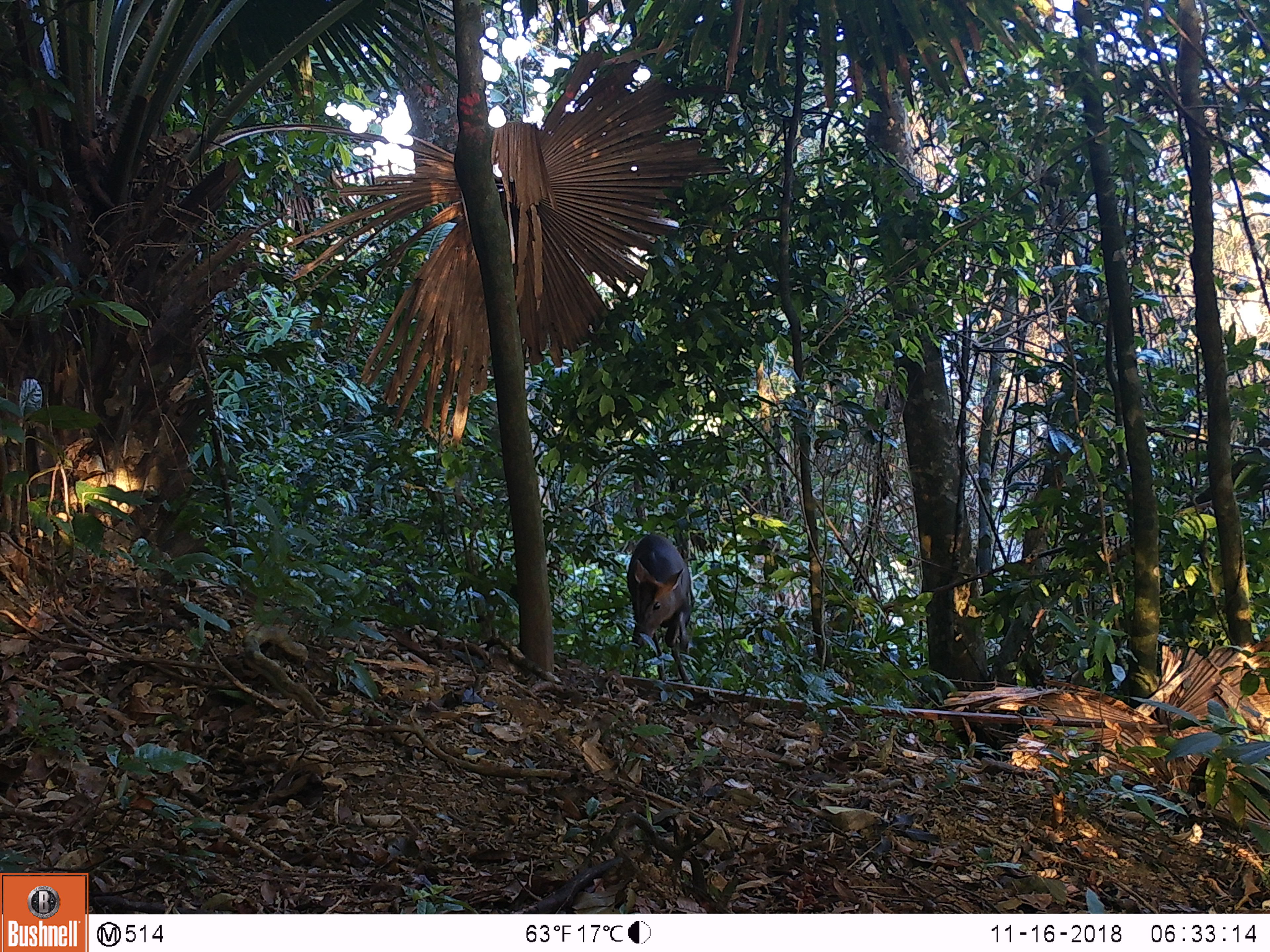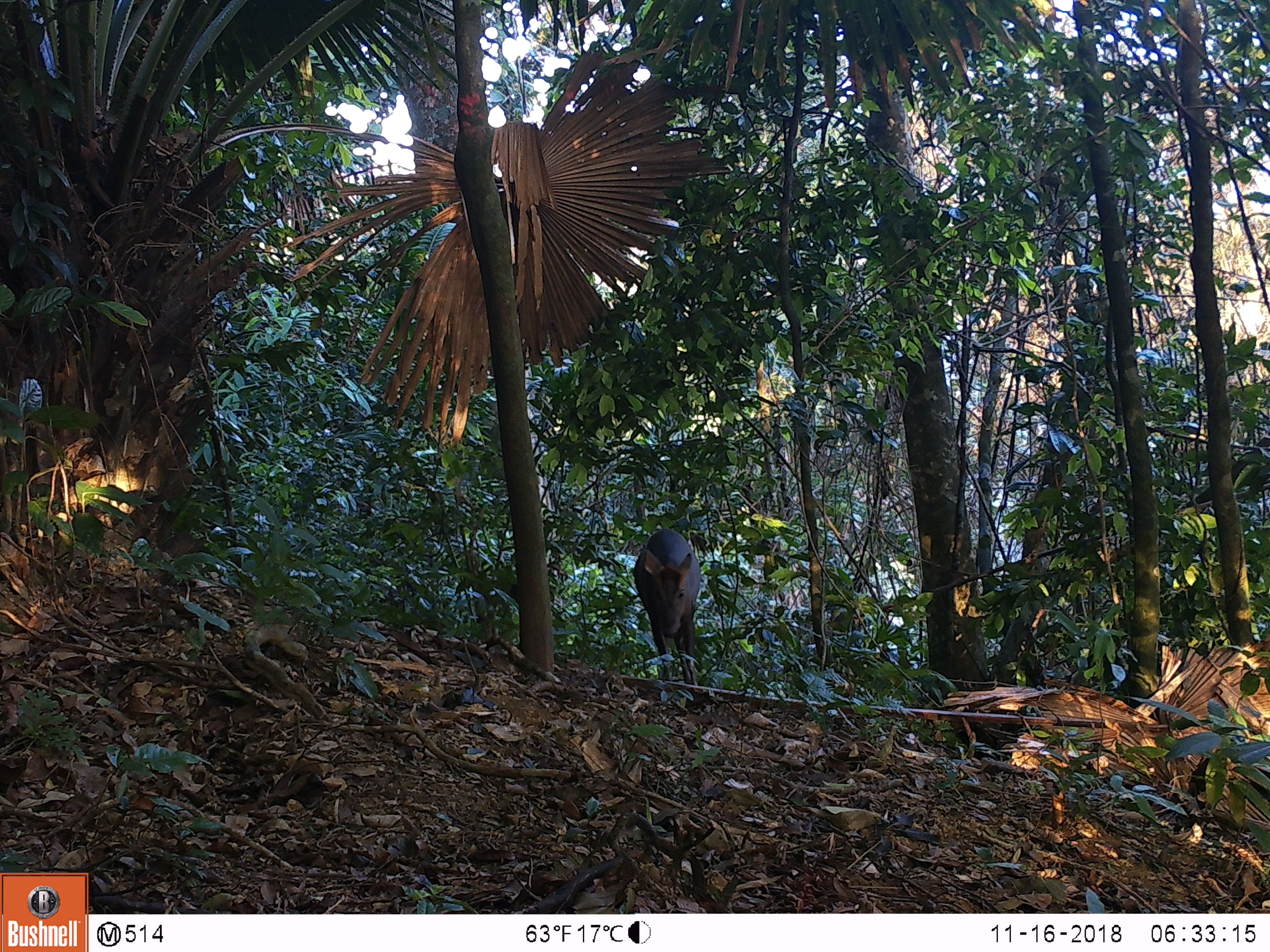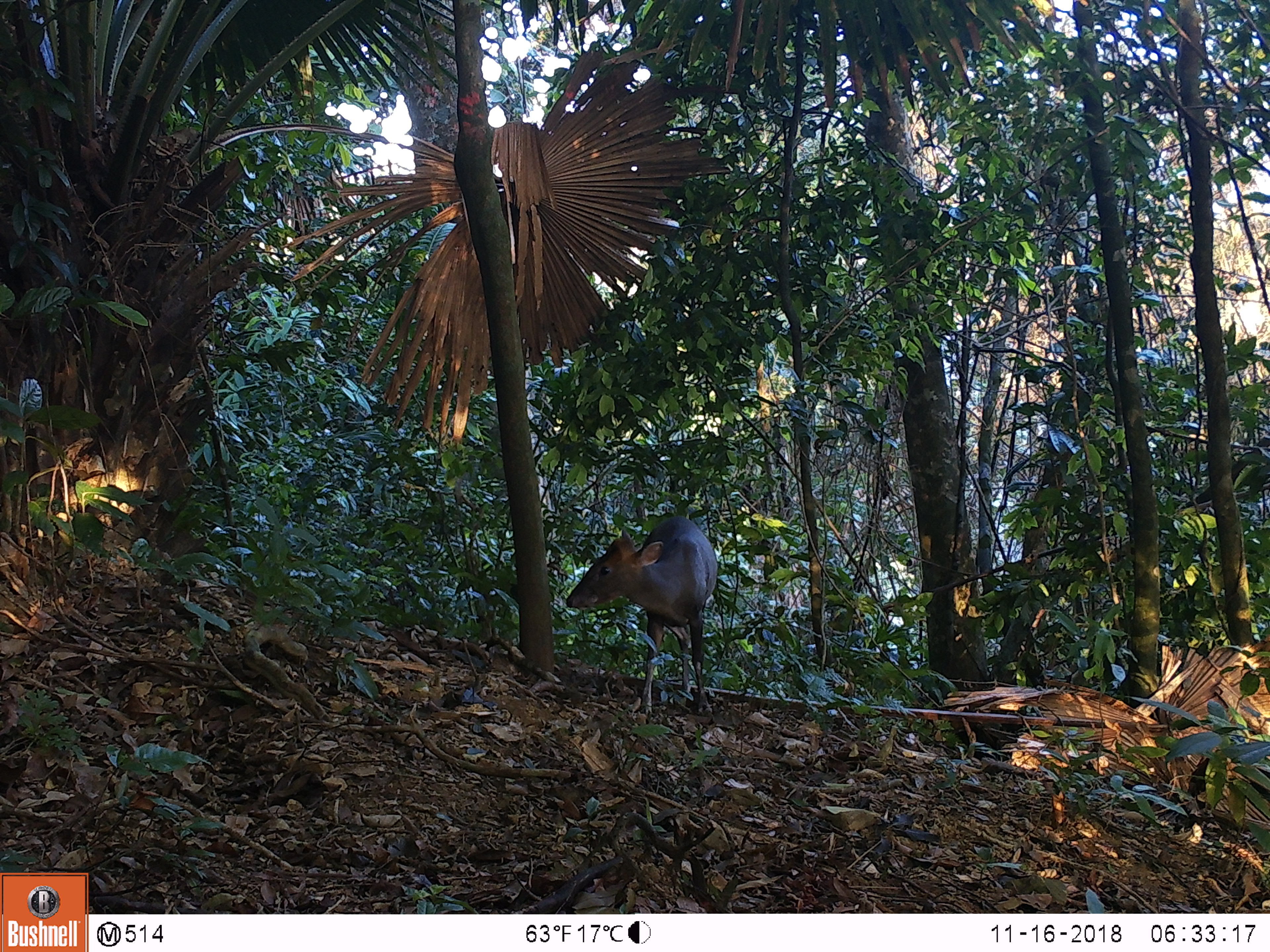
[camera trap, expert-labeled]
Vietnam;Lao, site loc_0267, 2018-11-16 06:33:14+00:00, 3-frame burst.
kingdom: Animalia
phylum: Chordata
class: Mammalia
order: Artiodactyla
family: Cervidae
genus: Muntiacus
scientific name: Muntiacus rooseveltorum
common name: roosevelt's muntjac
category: roosevelts muntjac group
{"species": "roosevelts muntjac group (roosevelt's muntjac) (Muntiacus rooseveltorum)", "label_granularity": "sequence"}